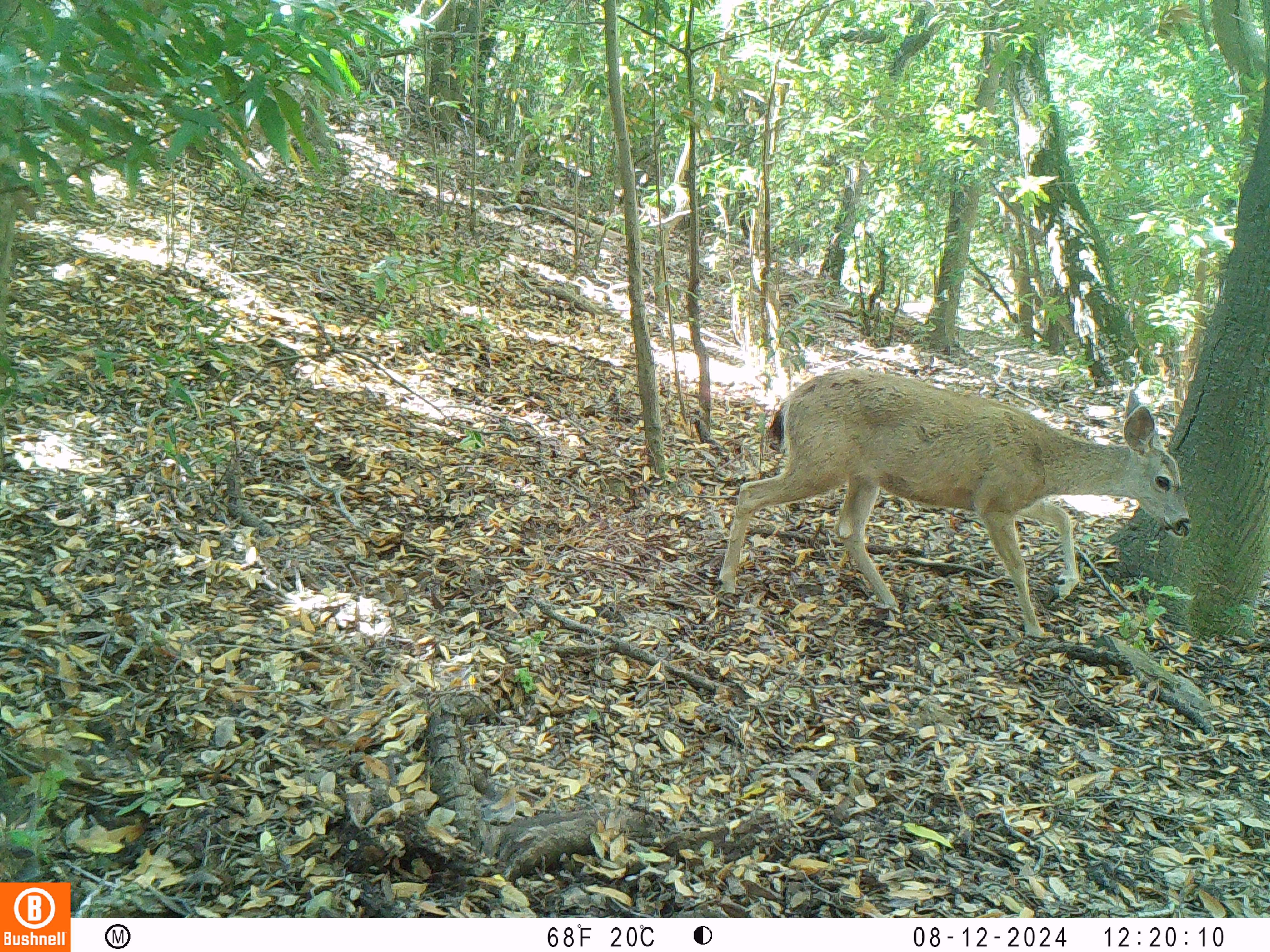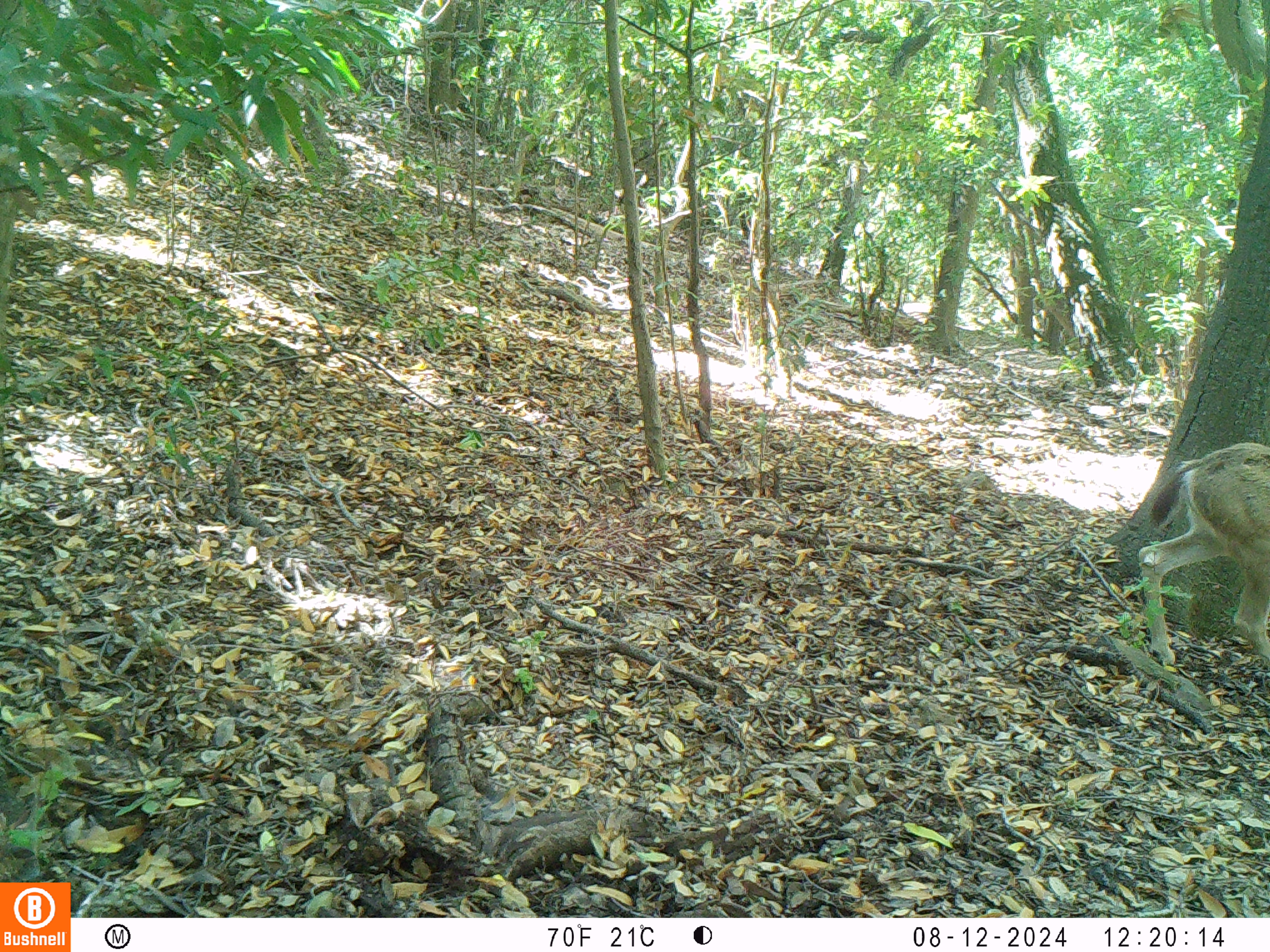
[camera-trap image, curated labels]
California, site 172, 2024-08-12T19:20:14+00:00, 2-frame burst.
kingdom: Animalia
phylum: Chordata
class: Mammalia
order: Artiodactyla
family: Cervidae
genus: Odocoileus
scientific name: Odocoileus hemionus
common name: mule deer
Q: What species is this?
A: Mule deer (Odocoileus hemionus).